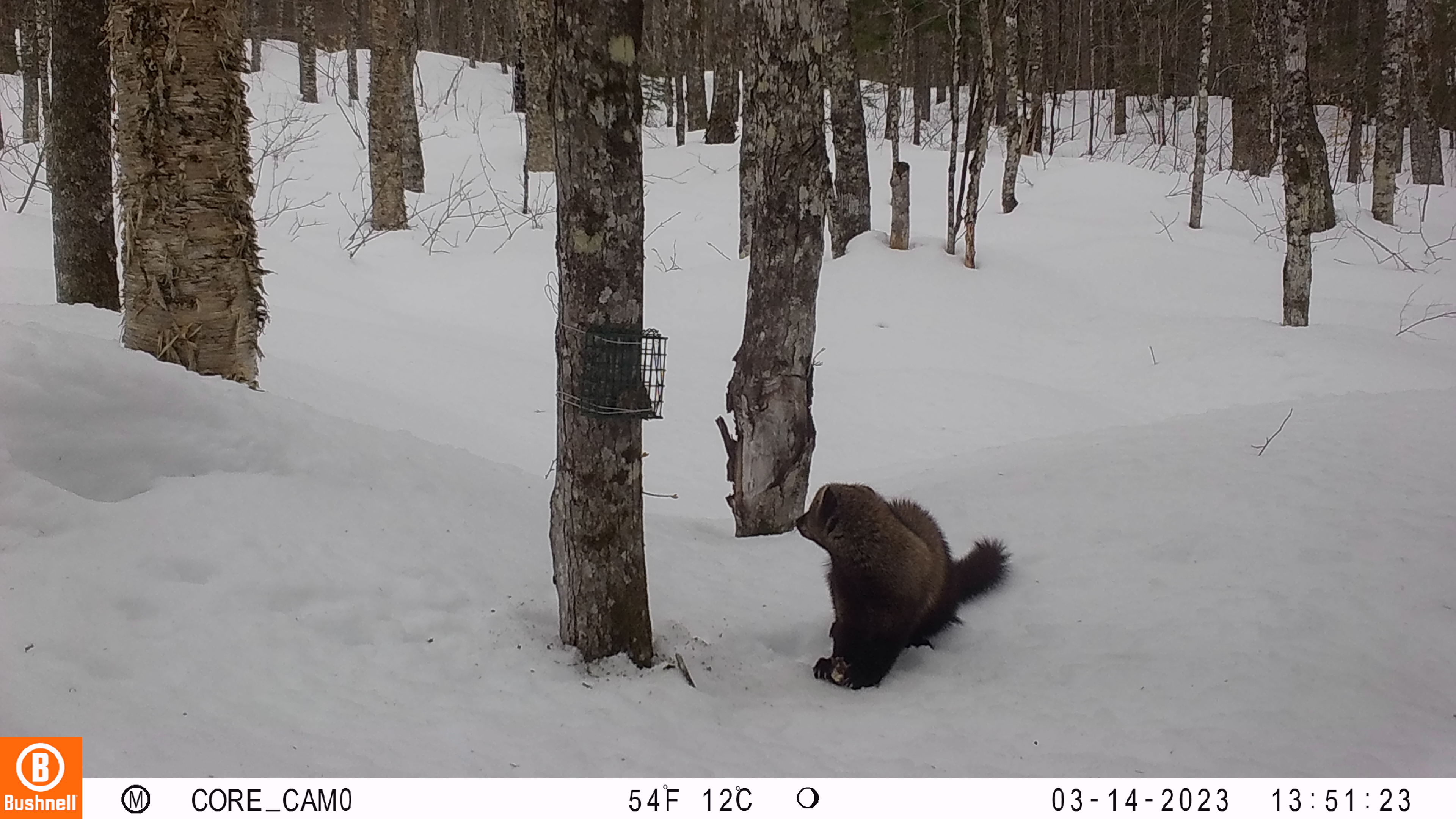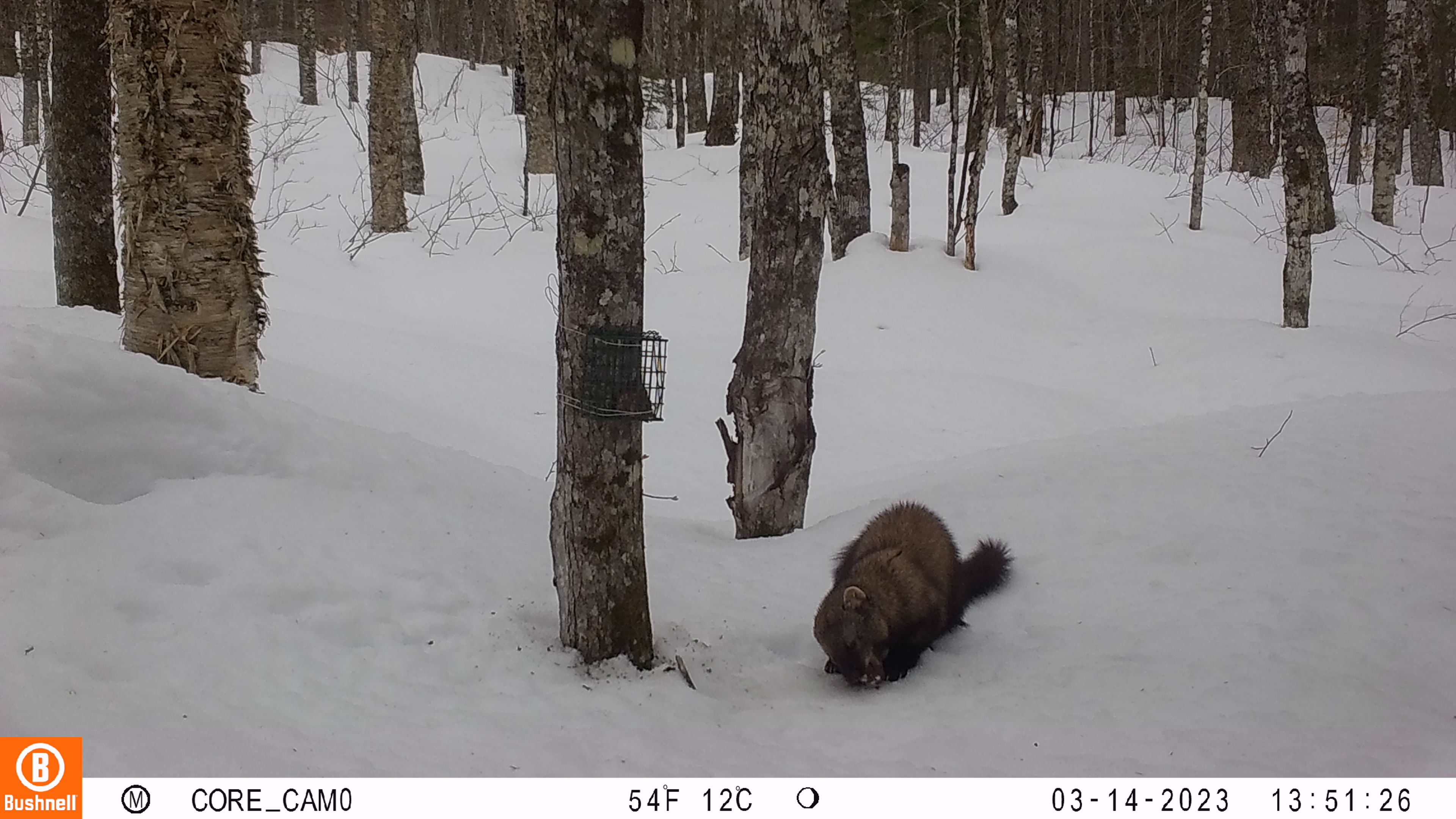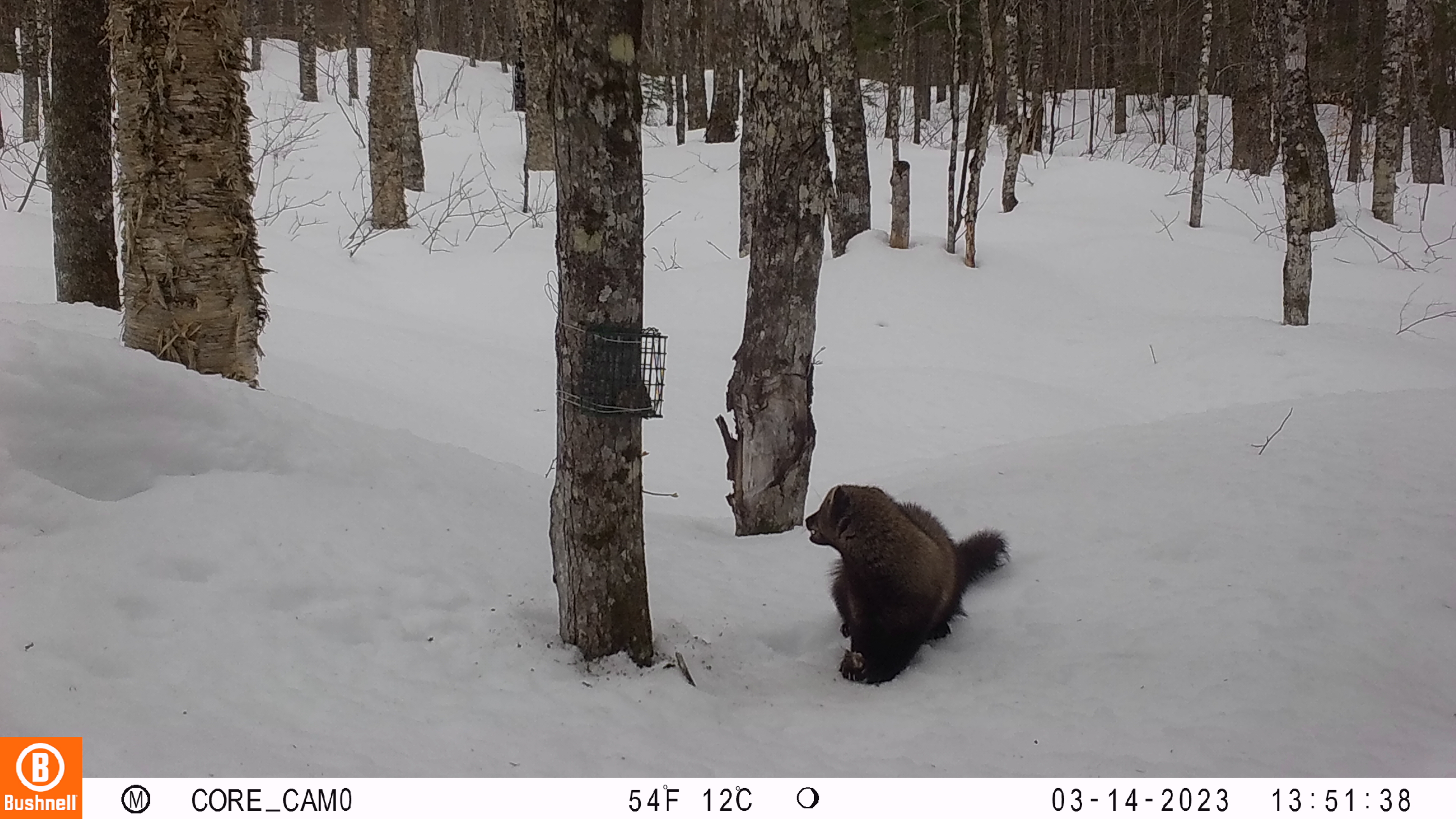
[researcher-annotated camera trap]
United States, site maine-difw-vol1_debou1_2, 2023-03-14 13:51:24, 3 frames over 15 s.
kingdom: Animalia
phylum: Chordata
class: Mammalia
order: Carnivora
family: Mustelidae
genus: Pekania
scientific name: Pekania pennanti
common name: fisher